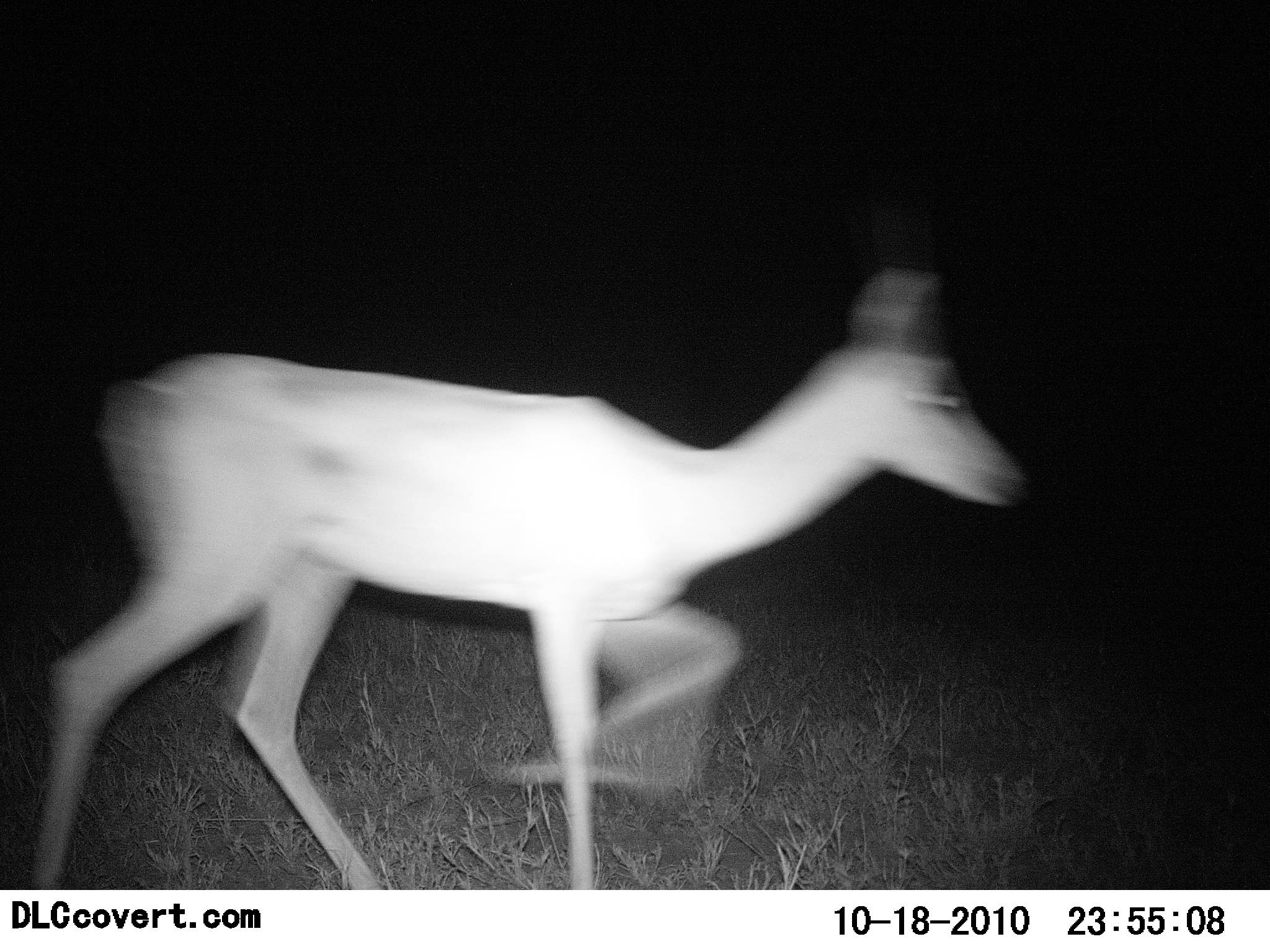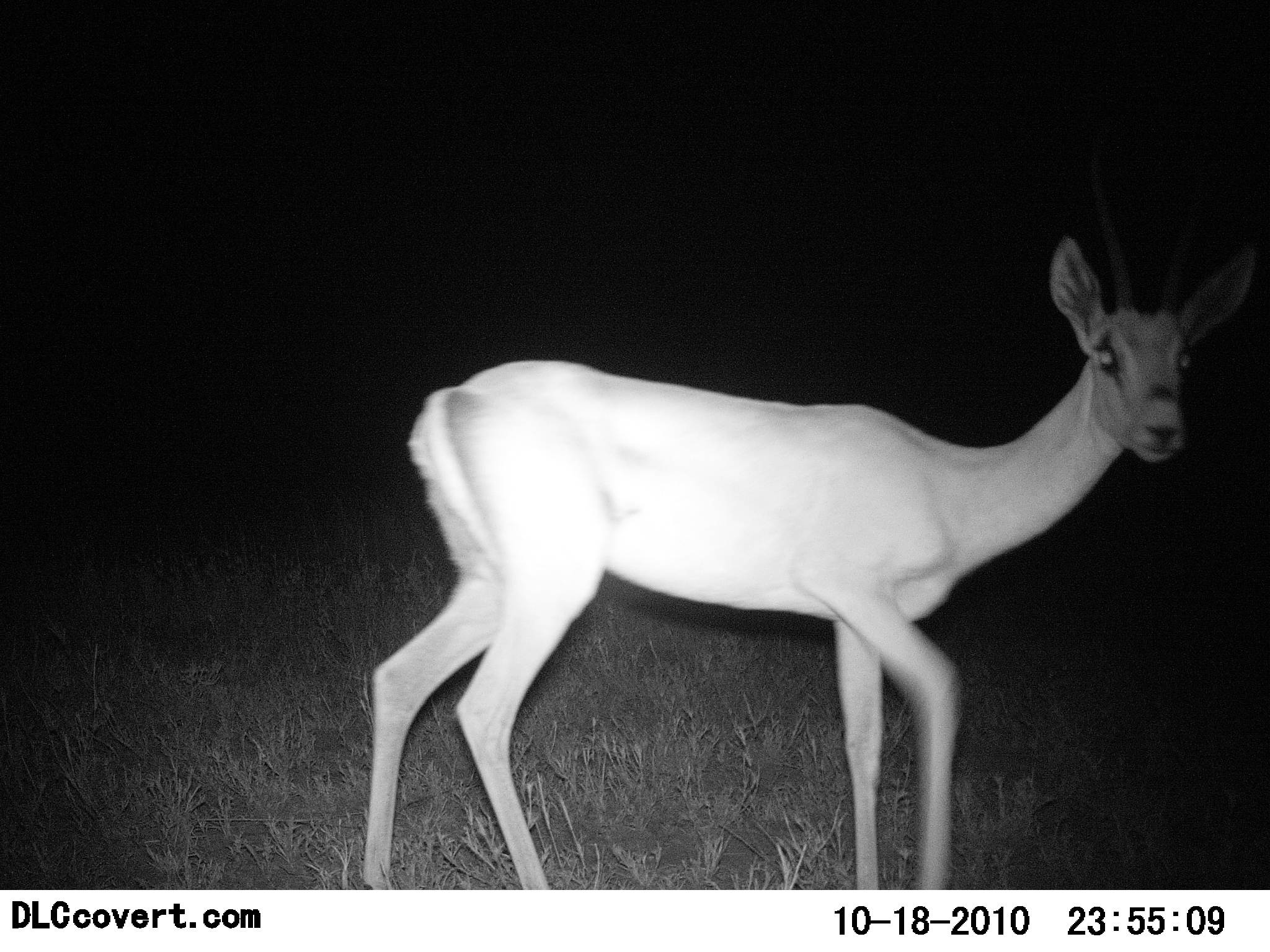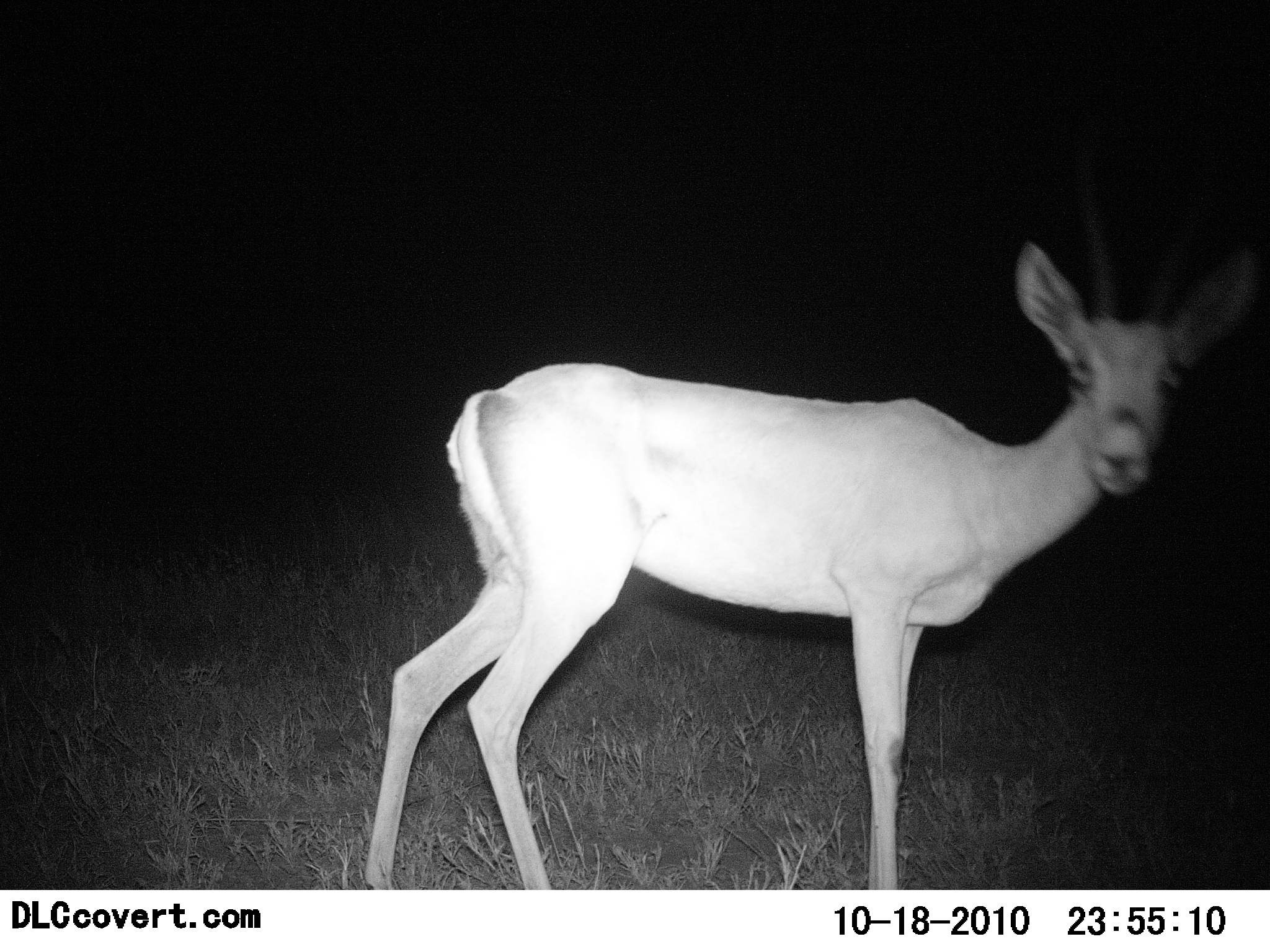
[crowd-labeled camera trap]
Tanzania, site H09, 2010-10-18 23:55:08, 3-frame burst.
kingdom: Animalia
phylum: Chordata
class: Mammalia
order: Artiodactyla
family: Bovidae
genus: Nanger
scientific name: Nanger granti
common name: grant's gazelle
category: gazellegrants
Gazellegrants (grant's gazelle) (Nanger granti), count 1. Behavior (volunteer vote fractions): standing 14%, resting 0%, moving 93%, interacting 0%. Young present (vote fraction): 0%. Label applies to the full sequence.